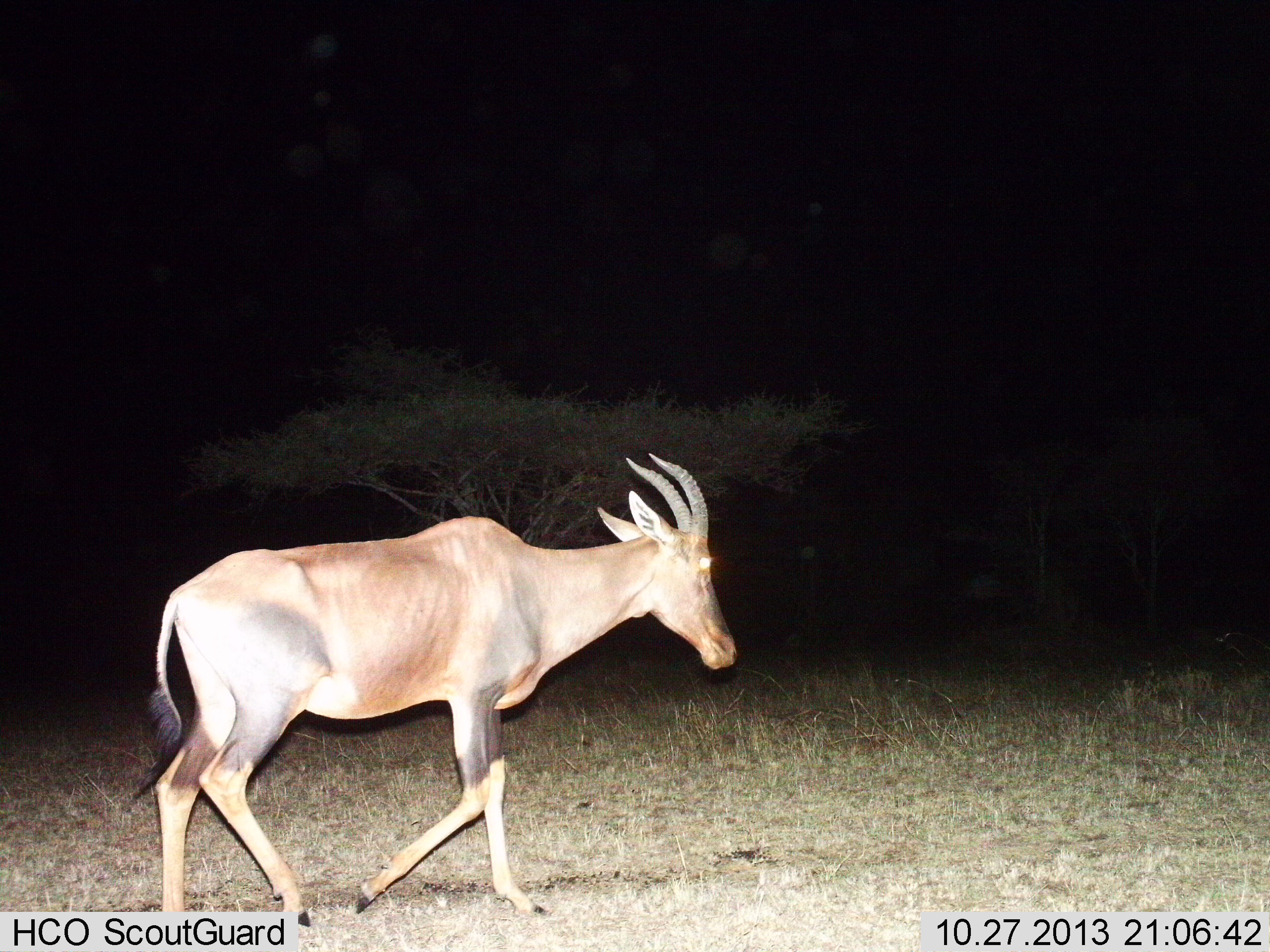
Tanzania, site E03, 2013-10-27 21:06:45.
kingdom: Animalia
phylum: Chordata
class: Mammalia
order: Artiodactyla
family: Bovidae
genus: Damaliscus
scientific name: Damaliscus lunatus jimela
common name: topi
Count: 1.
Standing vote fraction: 10%.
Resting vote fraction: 0%.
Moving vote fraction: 90%.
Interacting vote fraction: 0%.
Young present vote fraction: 0%.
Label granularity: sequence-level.